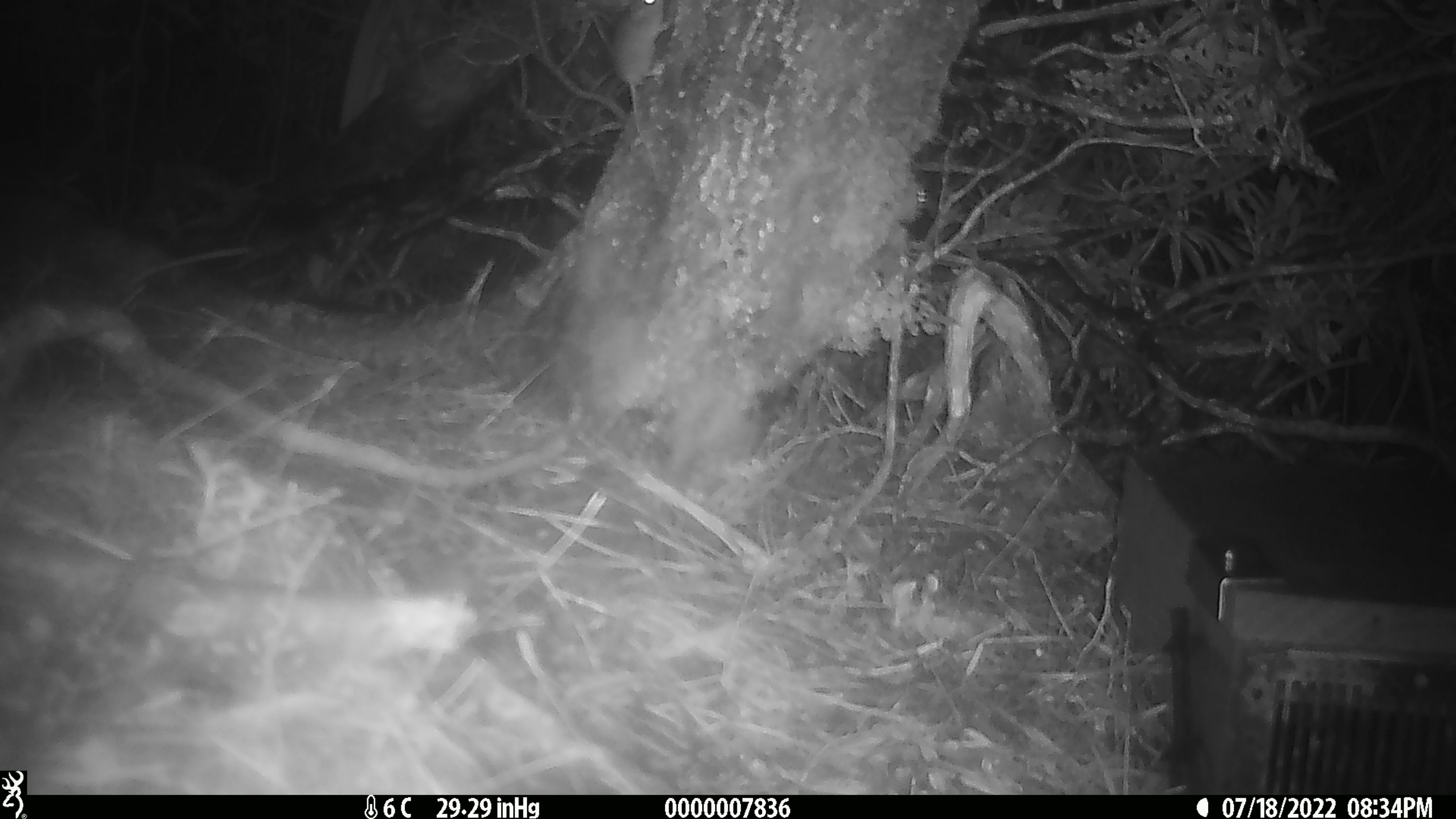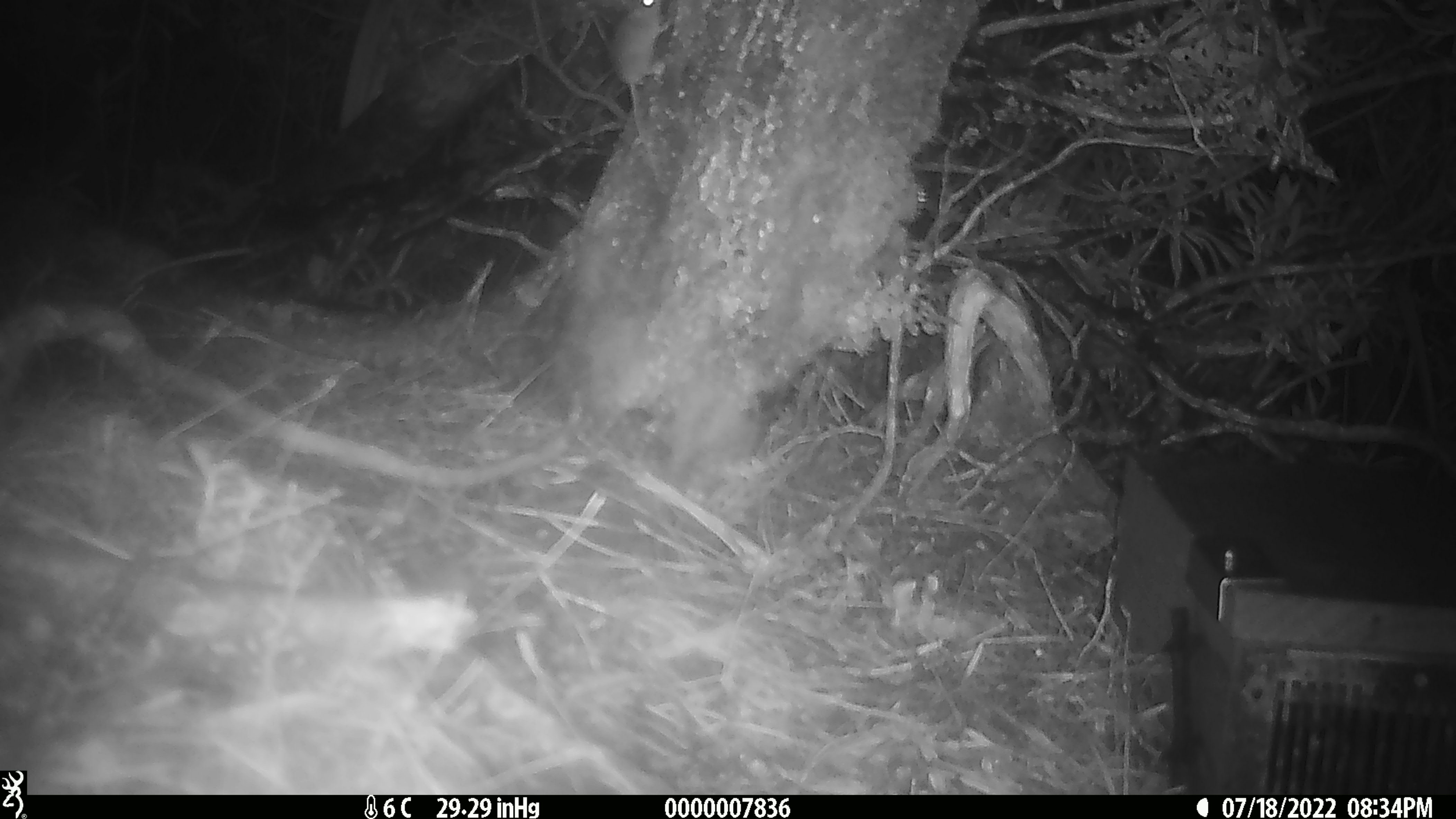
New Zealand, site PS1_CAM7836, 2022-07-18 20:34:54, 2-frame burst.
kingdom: Animalia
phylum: Chordata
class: Mammalia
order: Rodentia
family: Muridae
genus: Mus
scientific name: Mus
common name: mouse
Mouse (Mus).